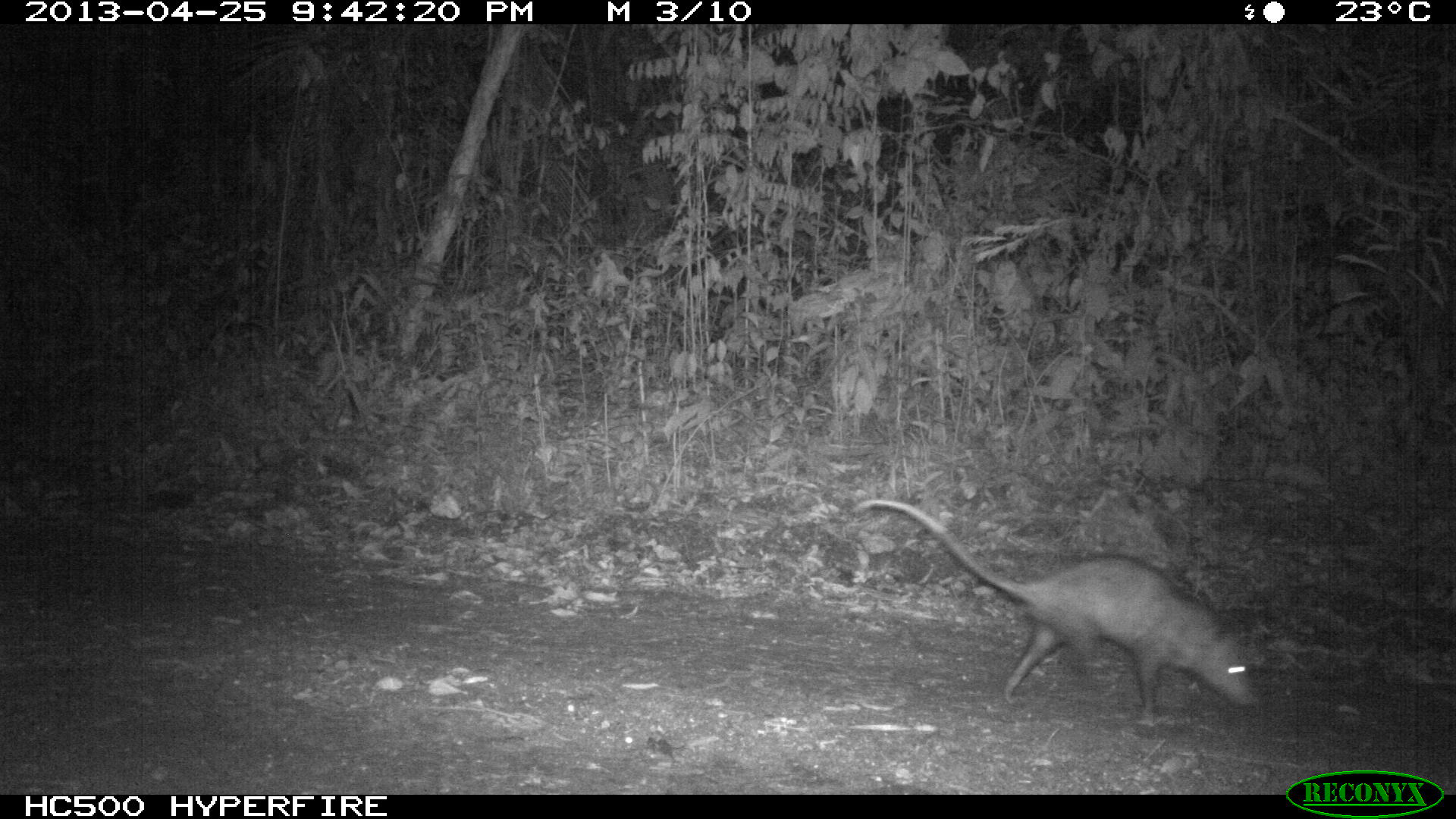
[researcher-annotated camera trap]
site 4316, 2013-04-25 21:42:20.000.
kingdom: Animalia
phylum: Chordata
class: Mammalia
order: Didelphimorphia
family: Didelphidae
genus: Didelphis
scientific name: Didelphis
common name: american opossums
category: didelphis sp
Didelphis sp (american opossums) (Didelphis), count 1.